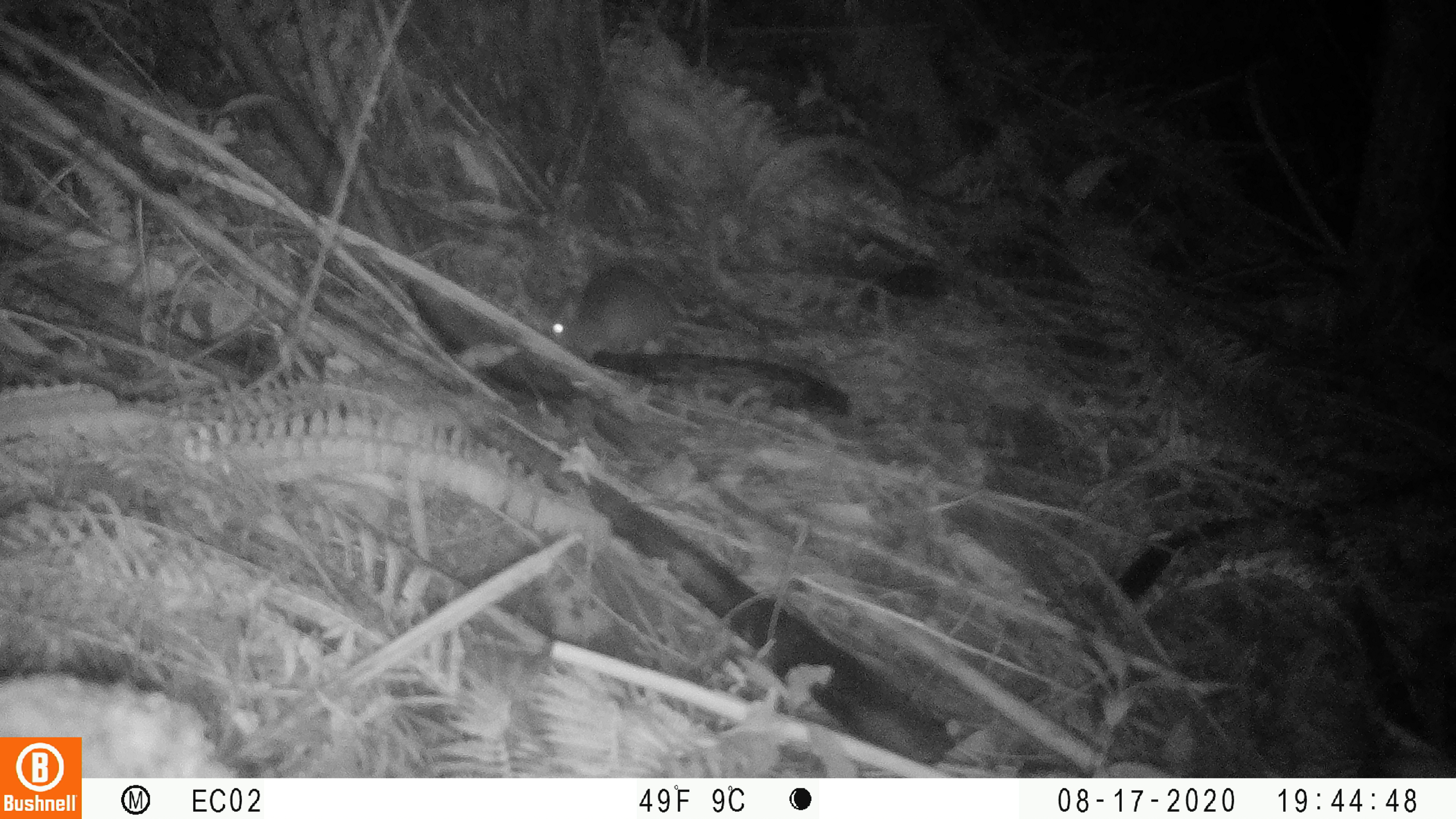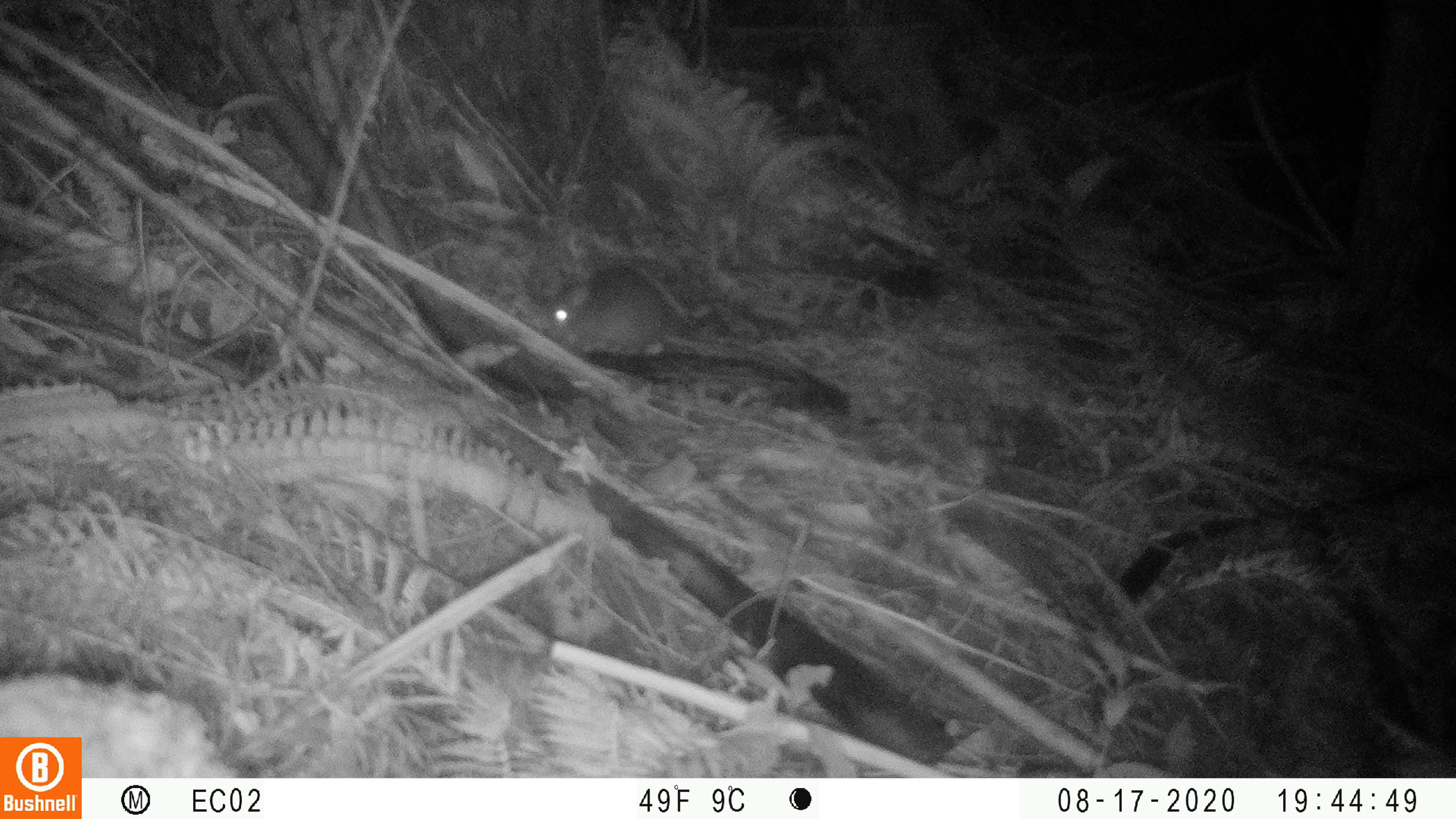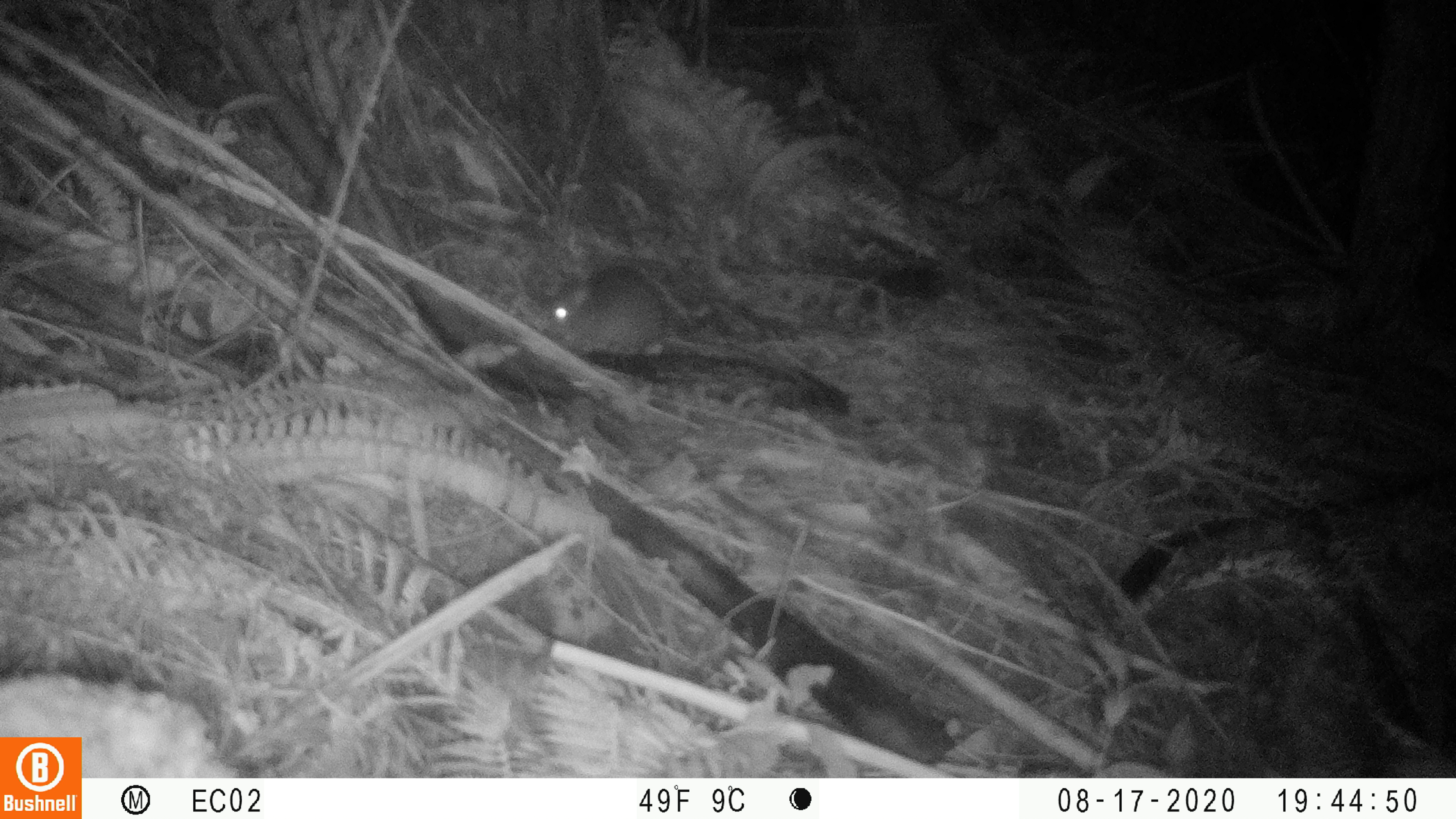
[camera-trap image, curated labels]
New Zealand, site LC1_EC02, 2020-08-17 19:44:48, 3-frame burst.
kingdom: Animalia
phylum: Chordata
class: Mammalia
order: Rodentia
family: Muridae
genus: Rattus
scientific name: Rattus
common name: rat